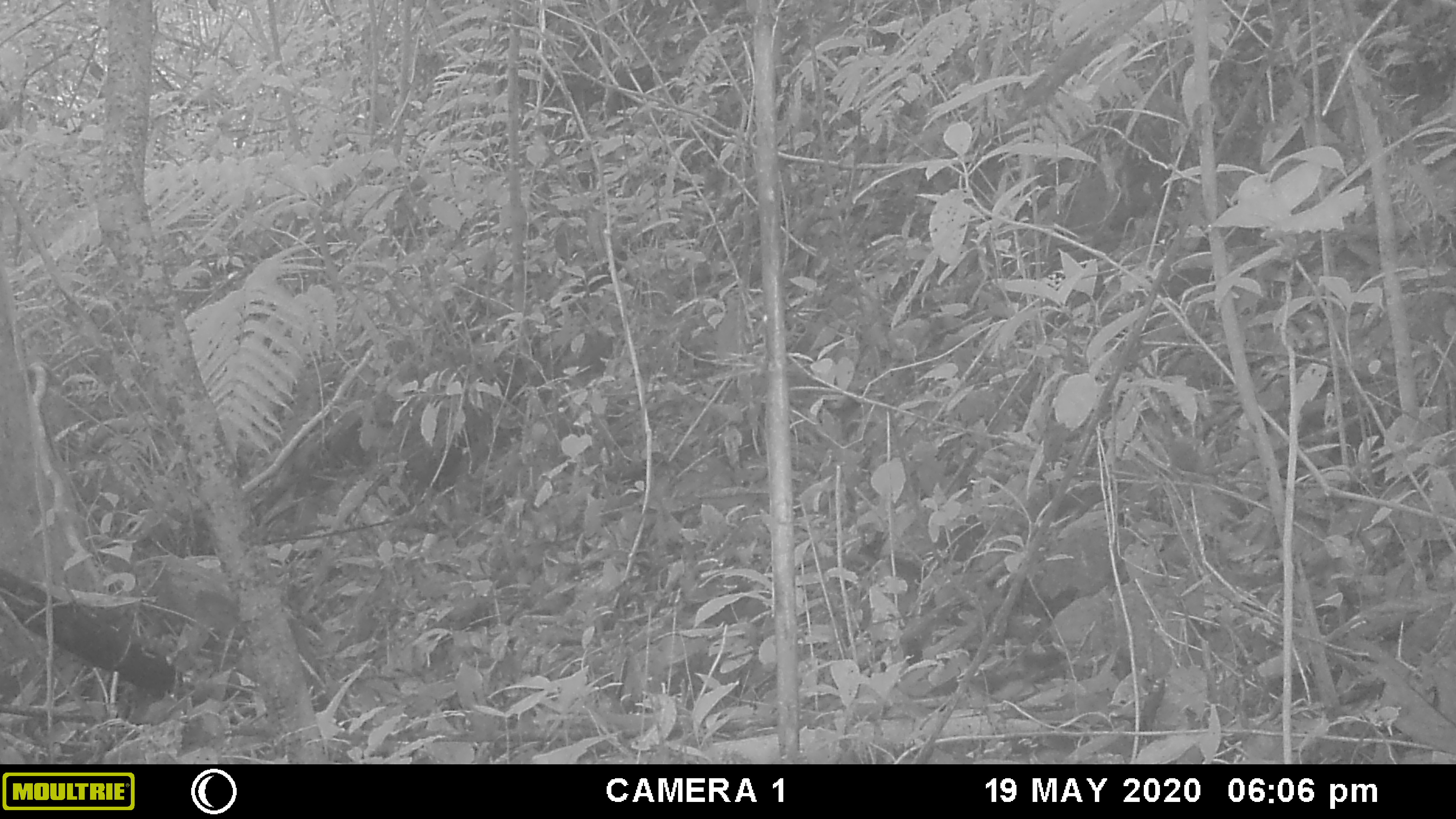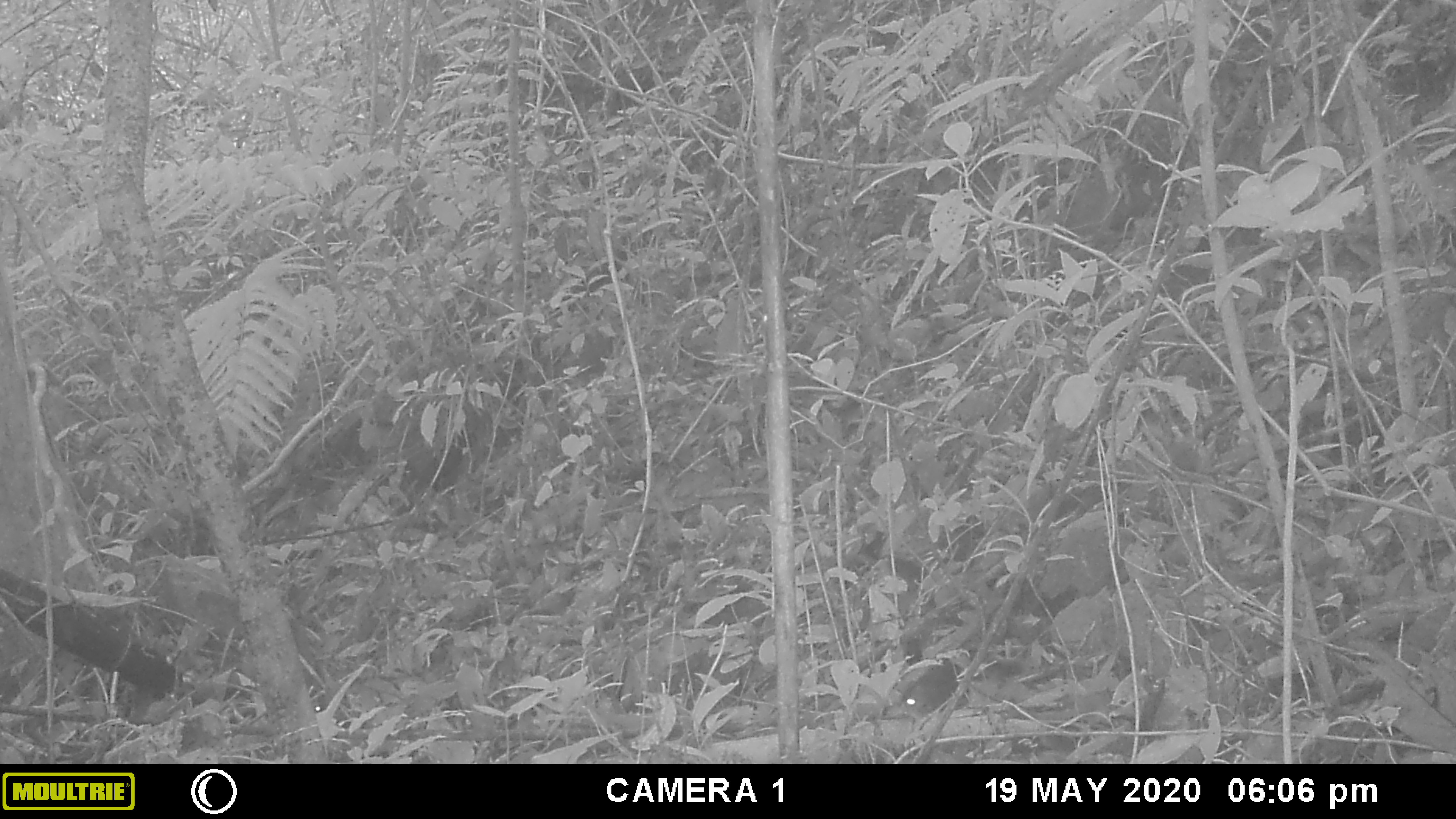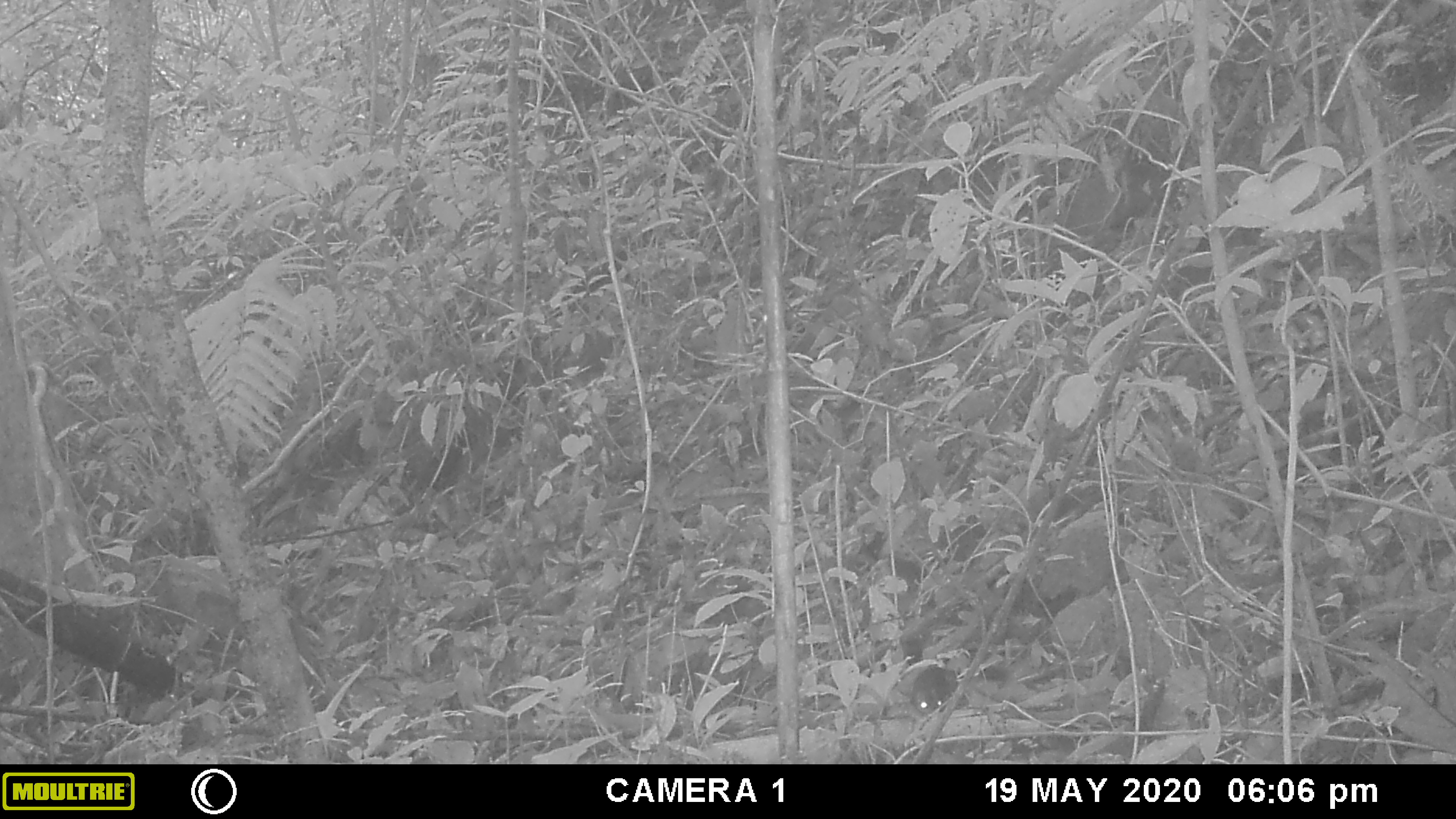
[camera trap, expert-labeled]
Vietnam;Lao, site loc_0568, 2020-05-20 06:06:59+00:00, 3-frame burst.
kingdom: Animalia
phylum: Chordata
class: Mammalia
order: Rodentia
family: Sciuridae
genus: Dremomys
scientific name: Dremomys rufigenis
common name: red-cheeked squirrel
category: red cheeked squirrel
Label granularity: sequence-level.